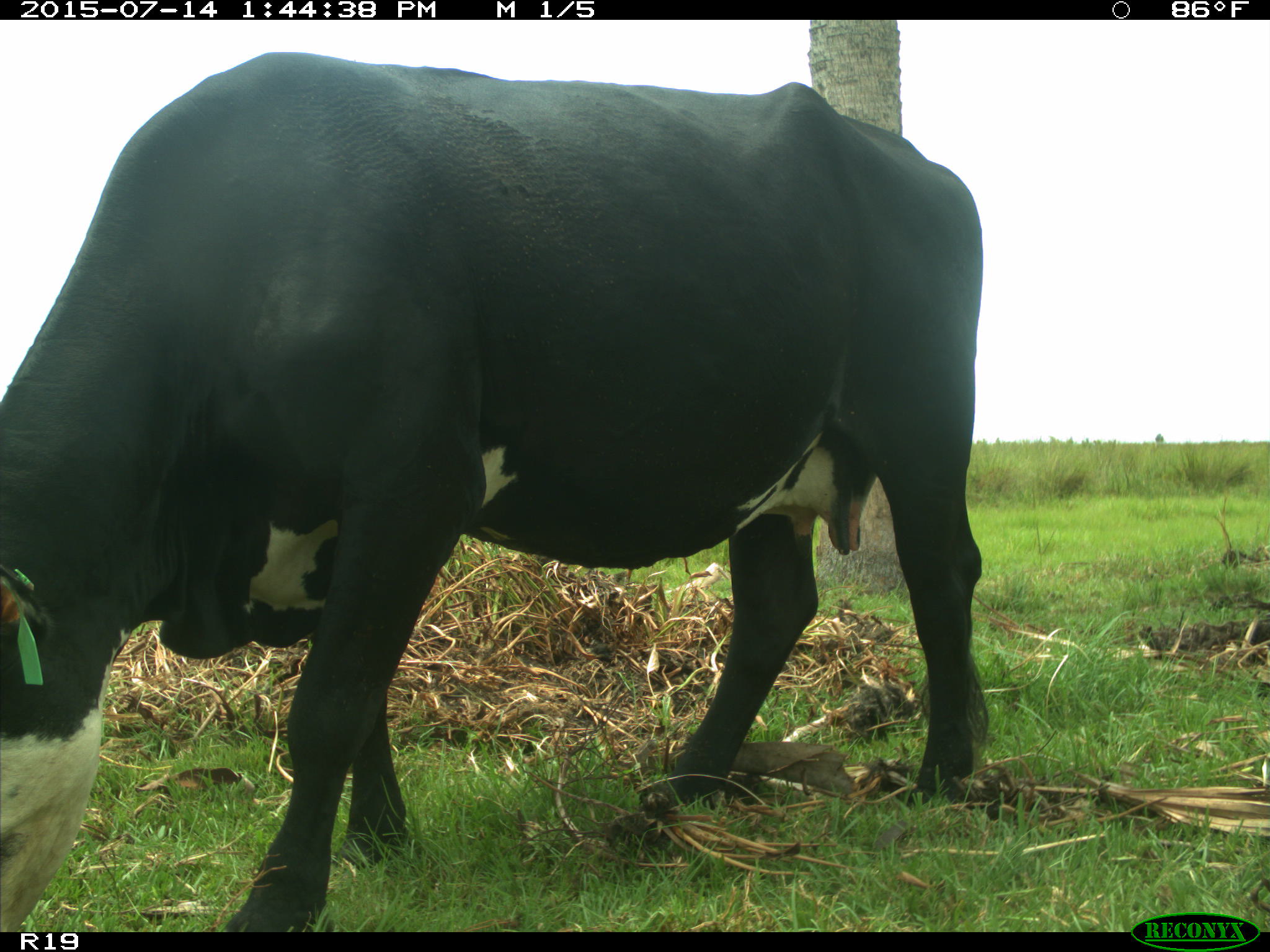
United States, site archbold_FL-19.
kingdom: Animalia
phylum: Chordata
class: Mammalia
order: Artiodactyla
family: Bovidae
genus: Bos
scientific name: Bos taurus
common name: domestic cow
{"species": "Bos taurus (domestic cow)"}